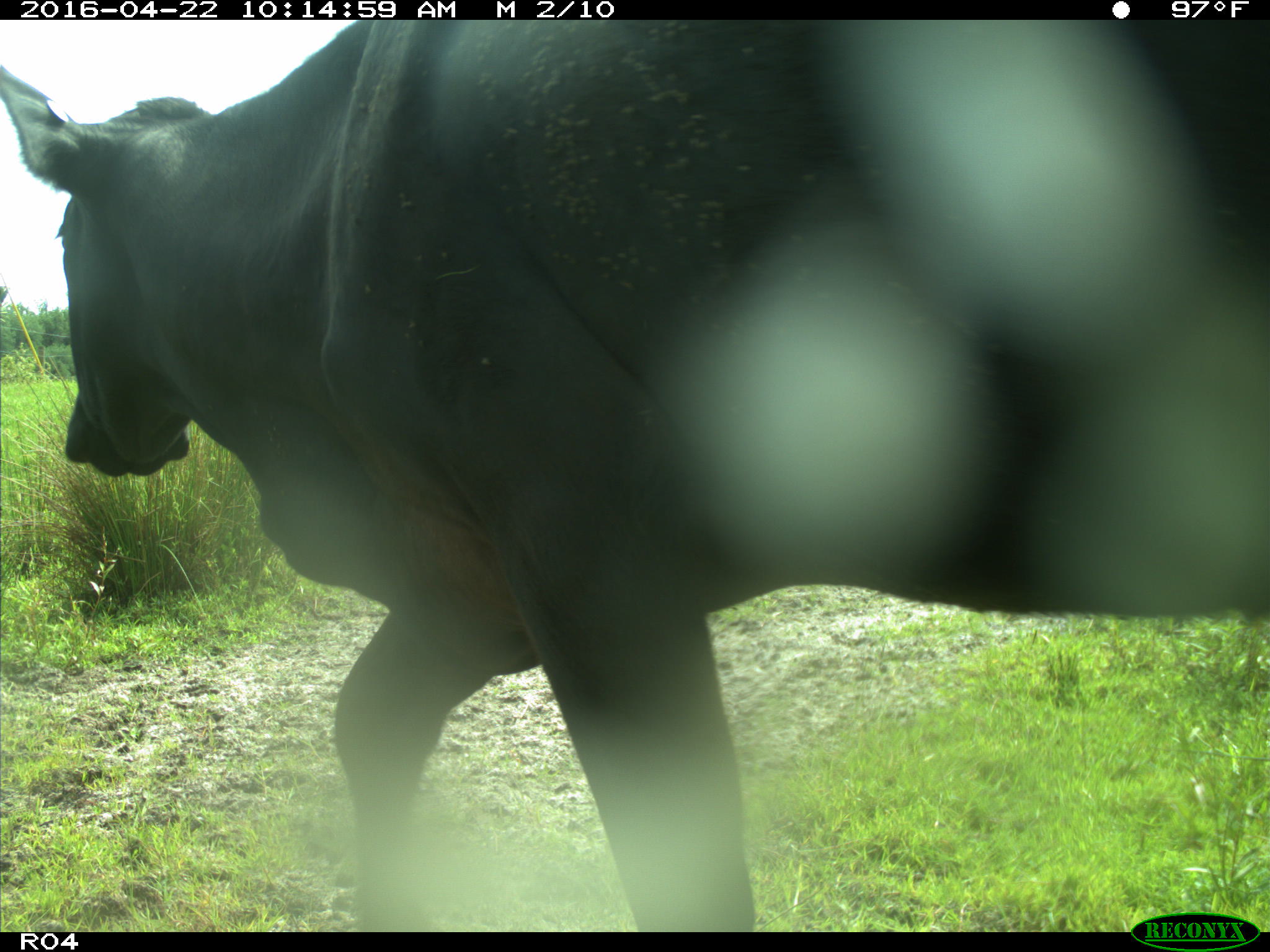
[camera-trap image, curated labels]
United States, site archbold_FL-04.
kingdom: Animalia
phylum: Chordata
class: Mammalia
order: Artiodactyla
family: Bovidae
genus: Bos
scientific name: Bos taurus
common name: domestic cow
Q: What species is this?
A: Bos taurus (domestic cow).